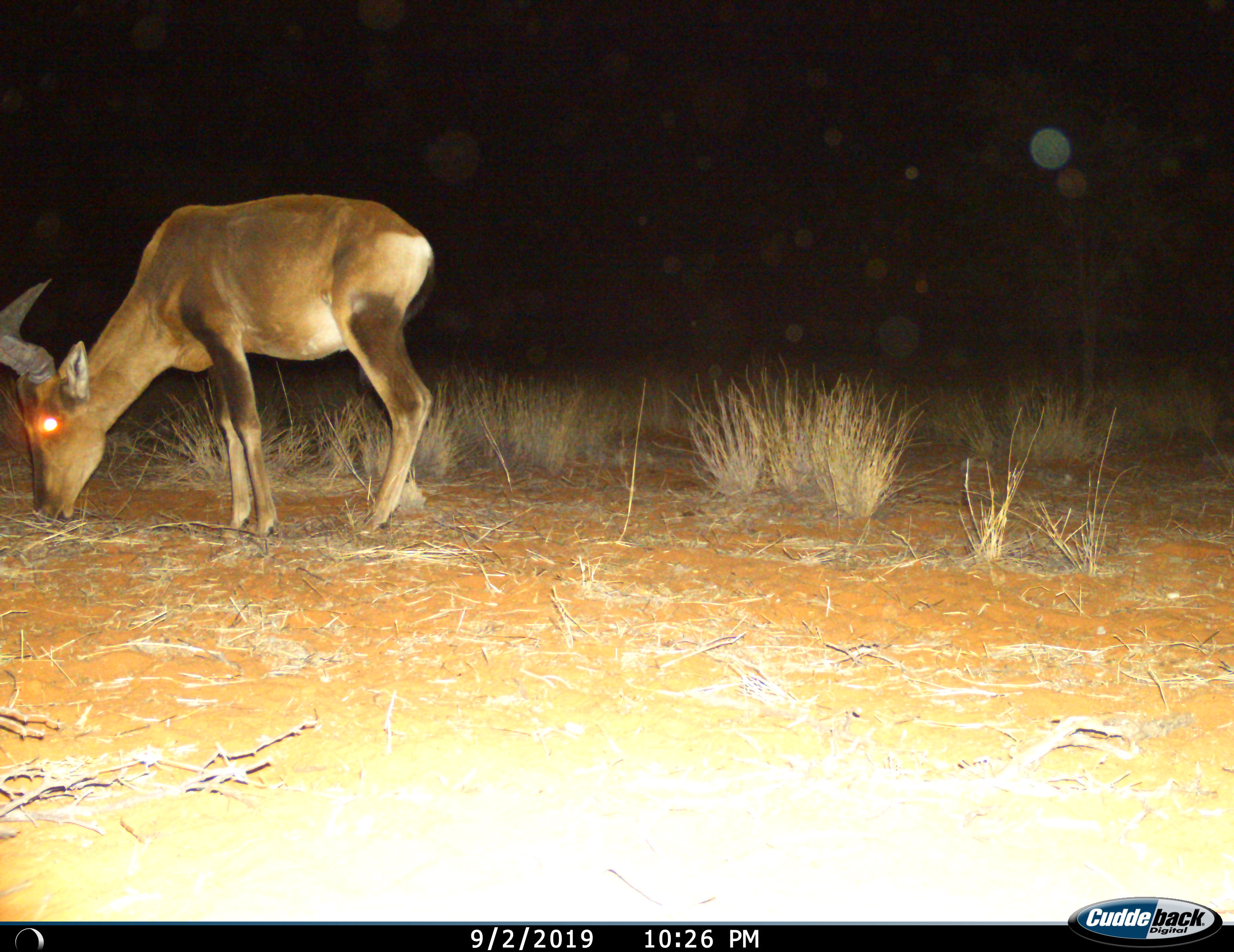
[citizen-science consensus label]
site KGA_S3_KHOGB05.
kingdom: Animalia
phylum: Chordata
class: Mammalia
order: Artiodactyla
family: Bovidae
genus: Alcelaphus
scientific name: Alcelaphus buselaphus caama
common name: red hartebeest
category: hartebeestred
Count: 1.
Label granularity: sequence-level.